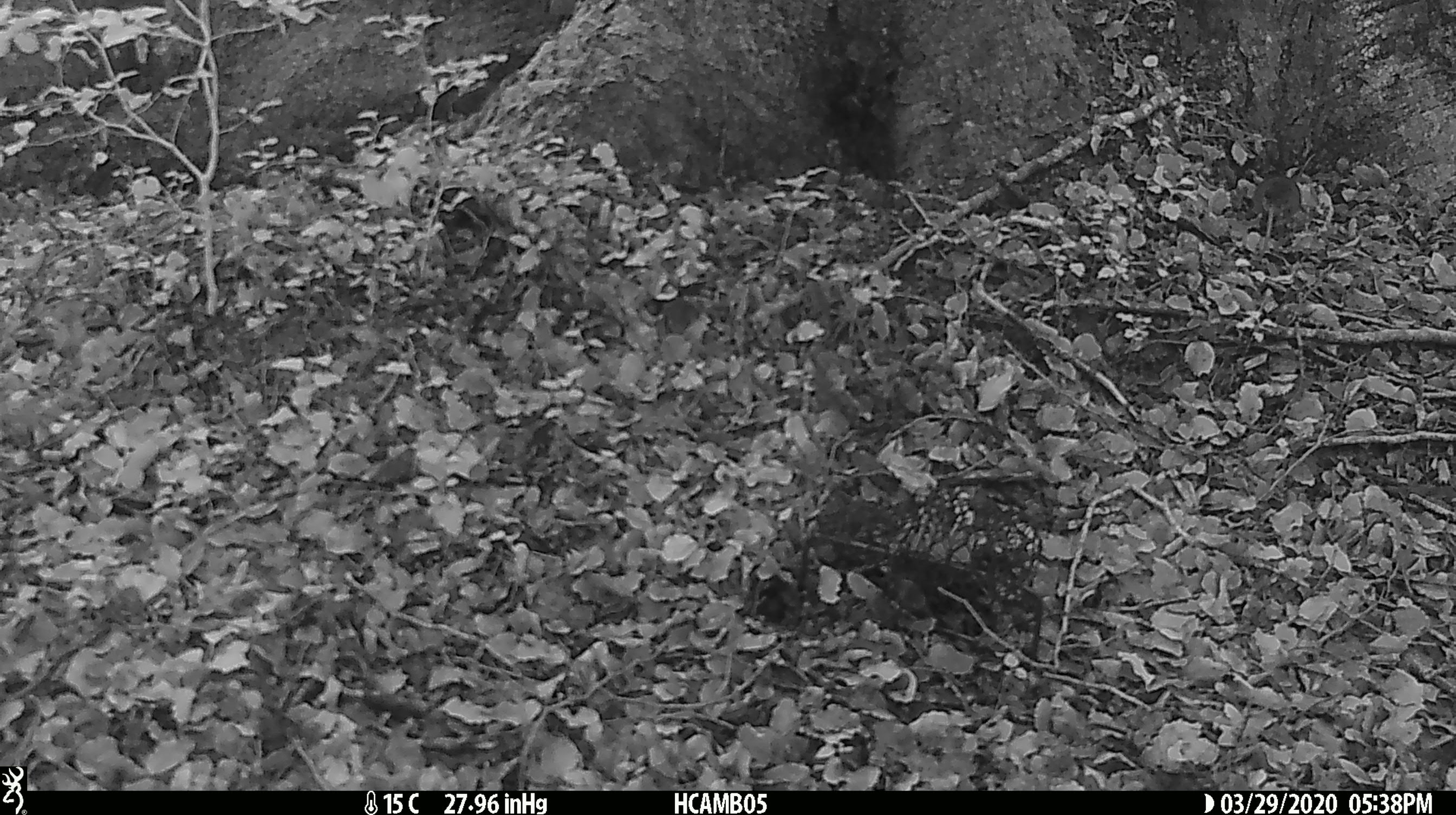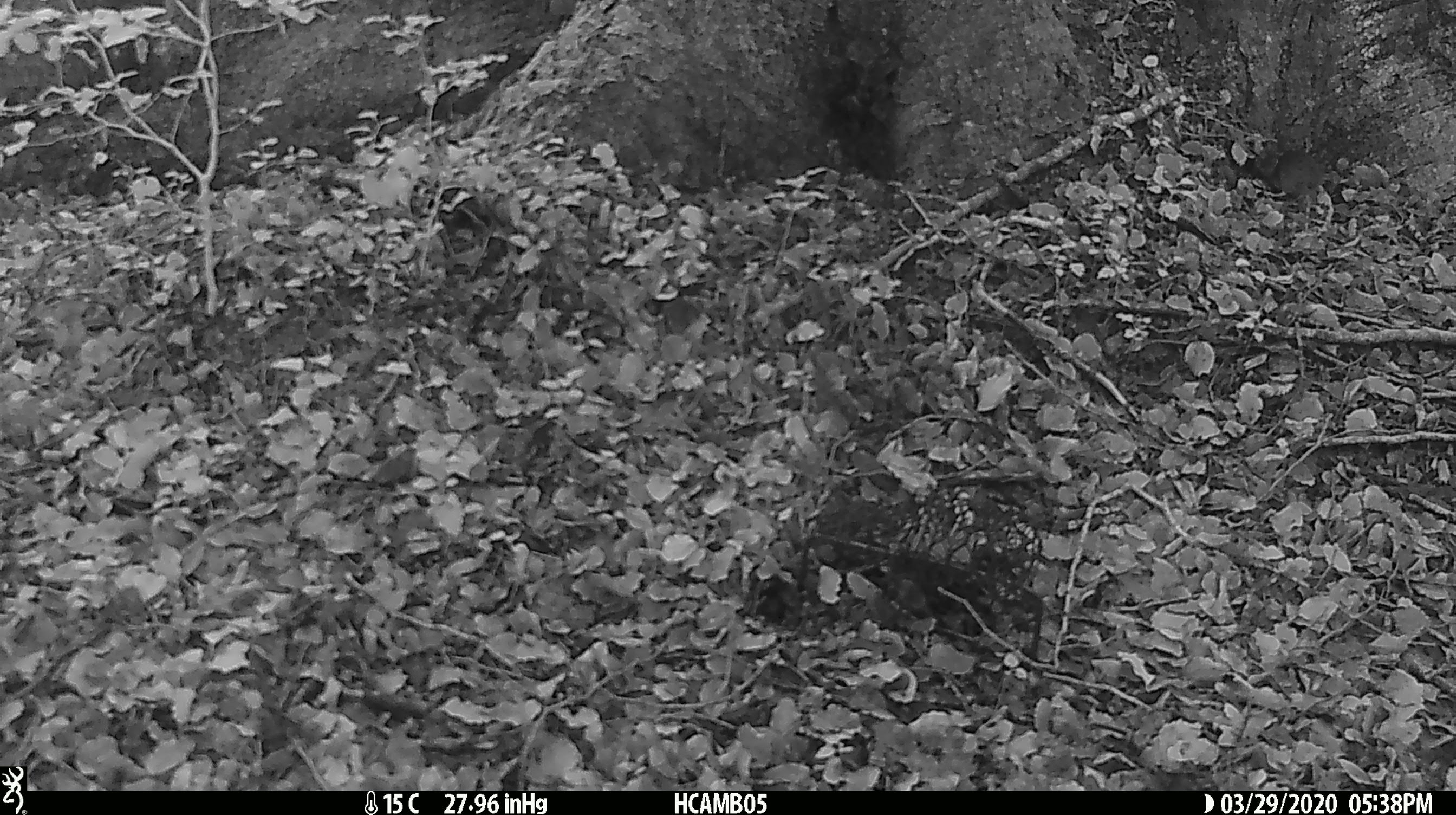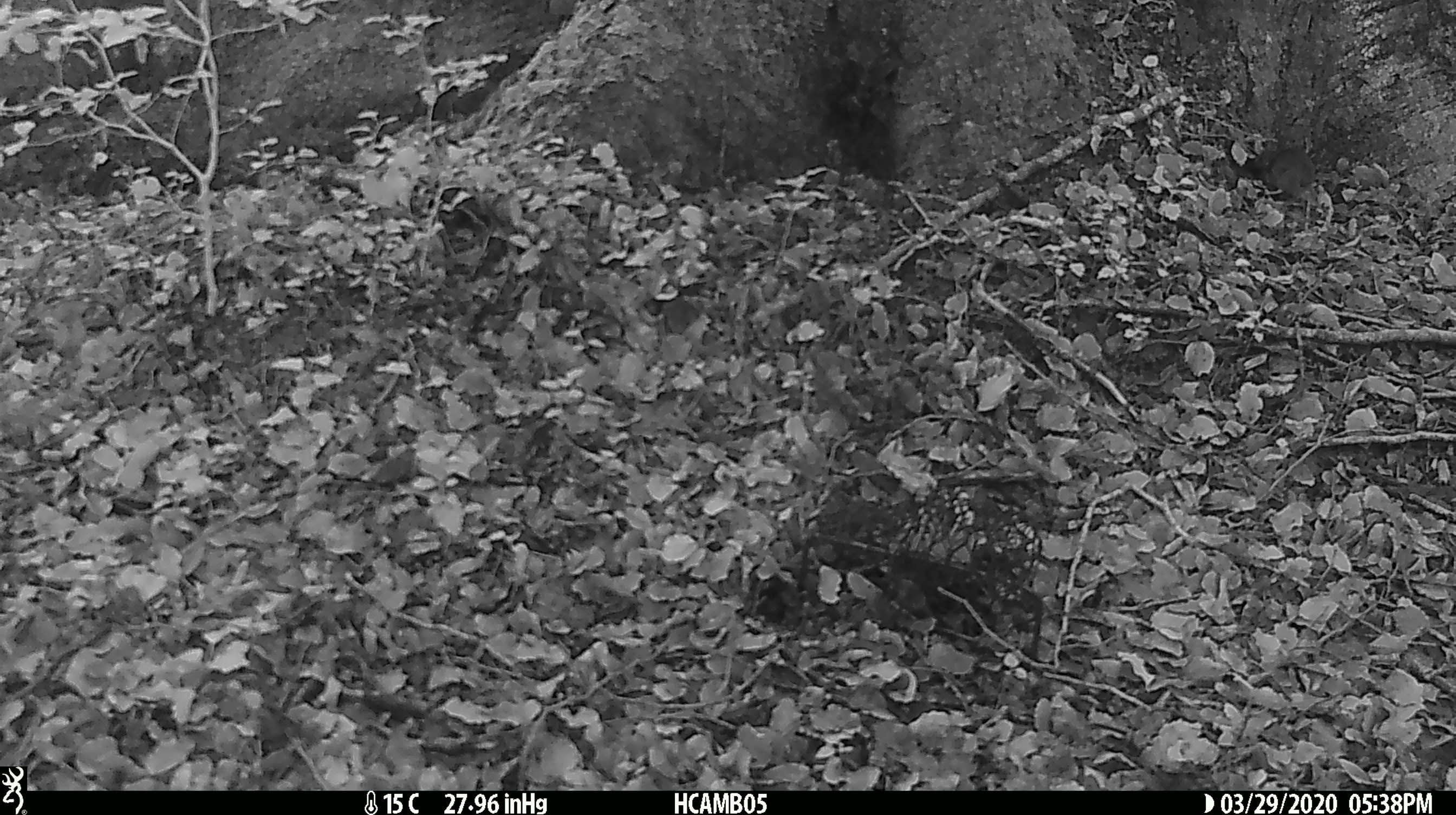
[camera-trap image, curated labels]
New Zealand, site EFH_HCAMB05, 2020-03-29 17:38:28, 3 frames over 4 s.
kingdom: Animalia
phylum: Chordata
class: Mammalia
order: Rodentia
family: Muridae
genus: Mus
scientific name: Mus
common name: mouse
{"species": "mouse (Mus)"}